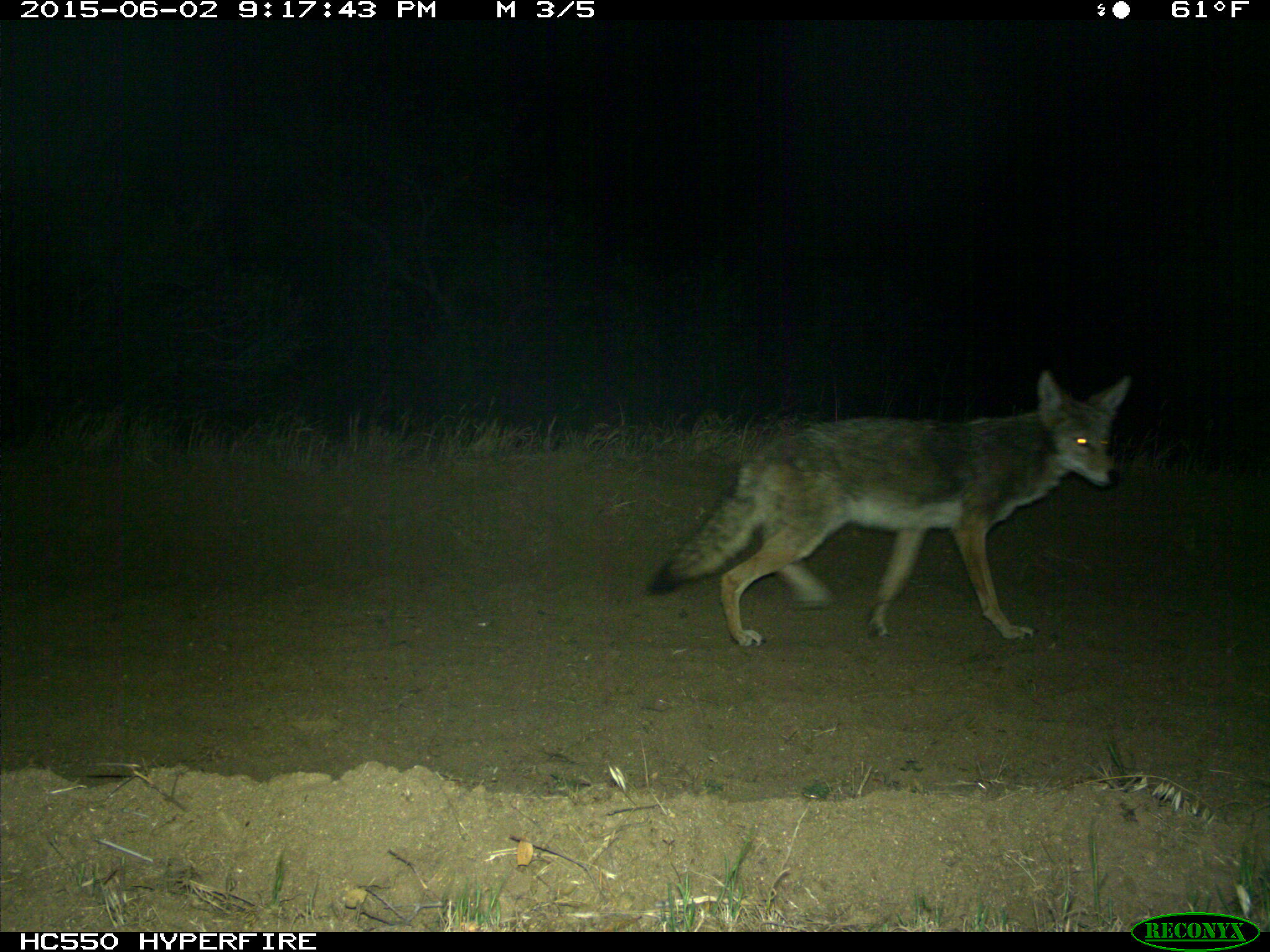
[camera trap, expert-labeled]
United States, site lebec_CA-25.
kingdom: Animalia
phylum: Chordata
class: Mammalia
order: Carnivora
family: Canidae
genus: Canis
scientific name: Canis latrans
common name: coyote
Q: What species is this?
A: Canis latrans (coyote).